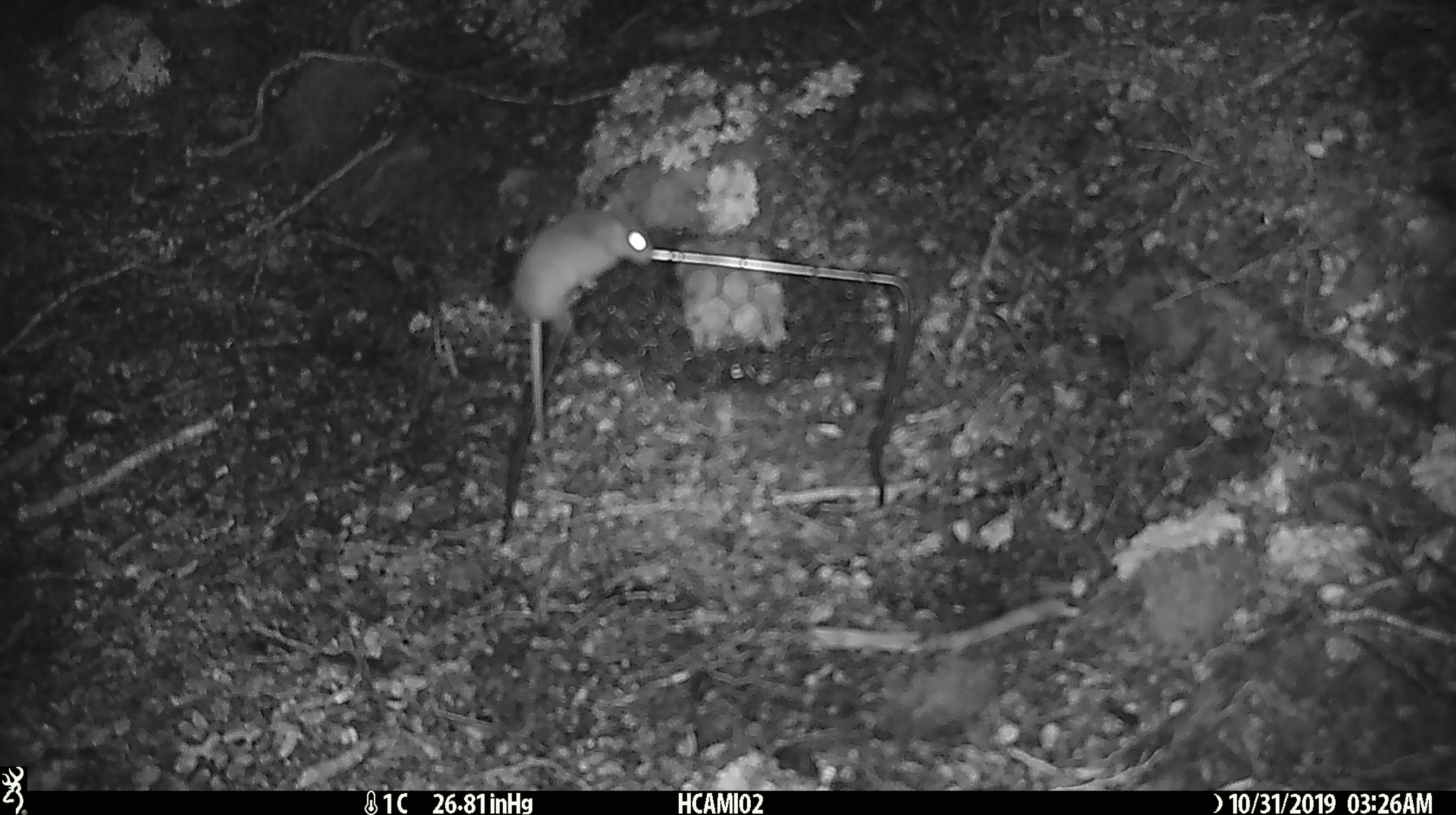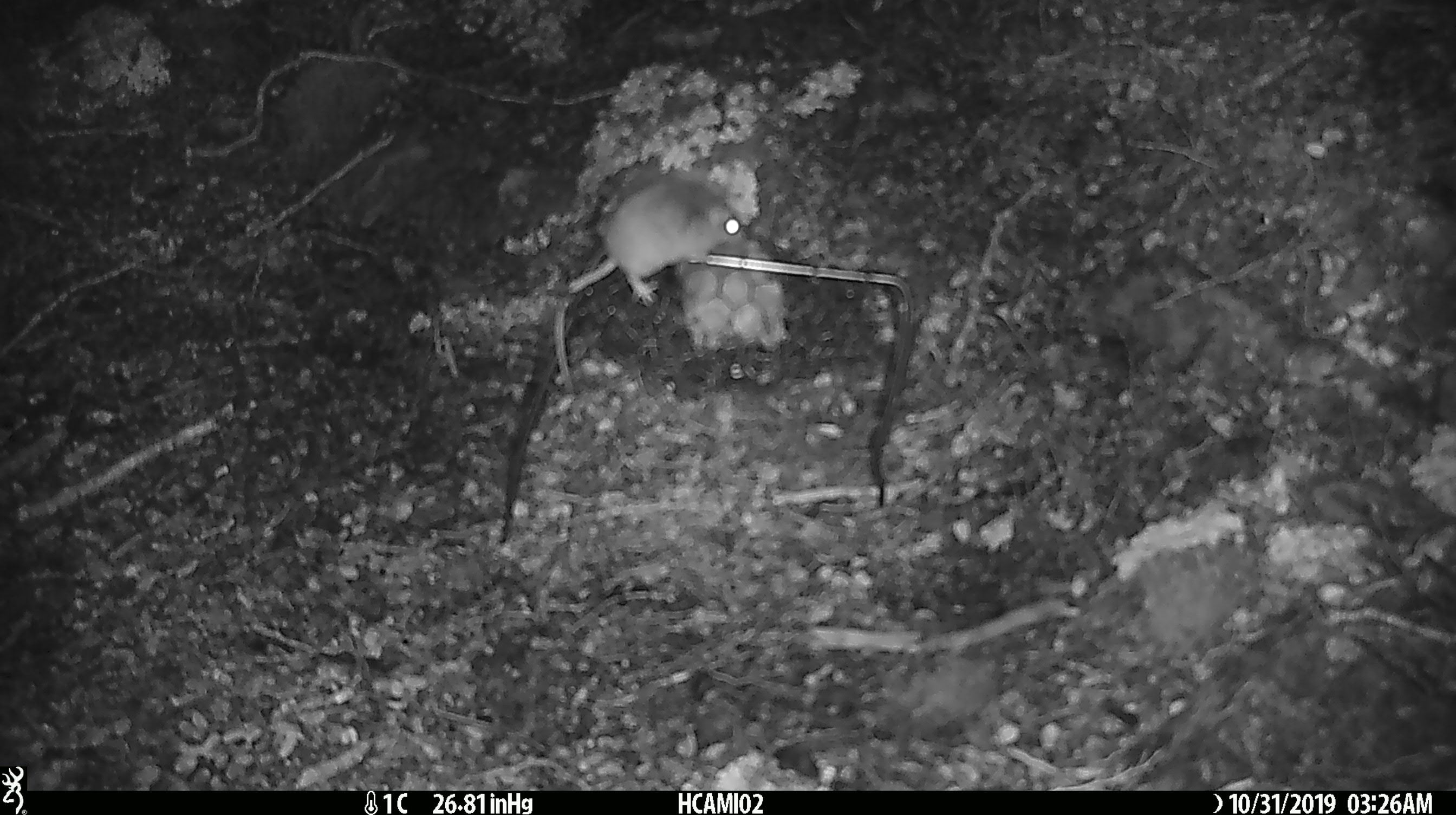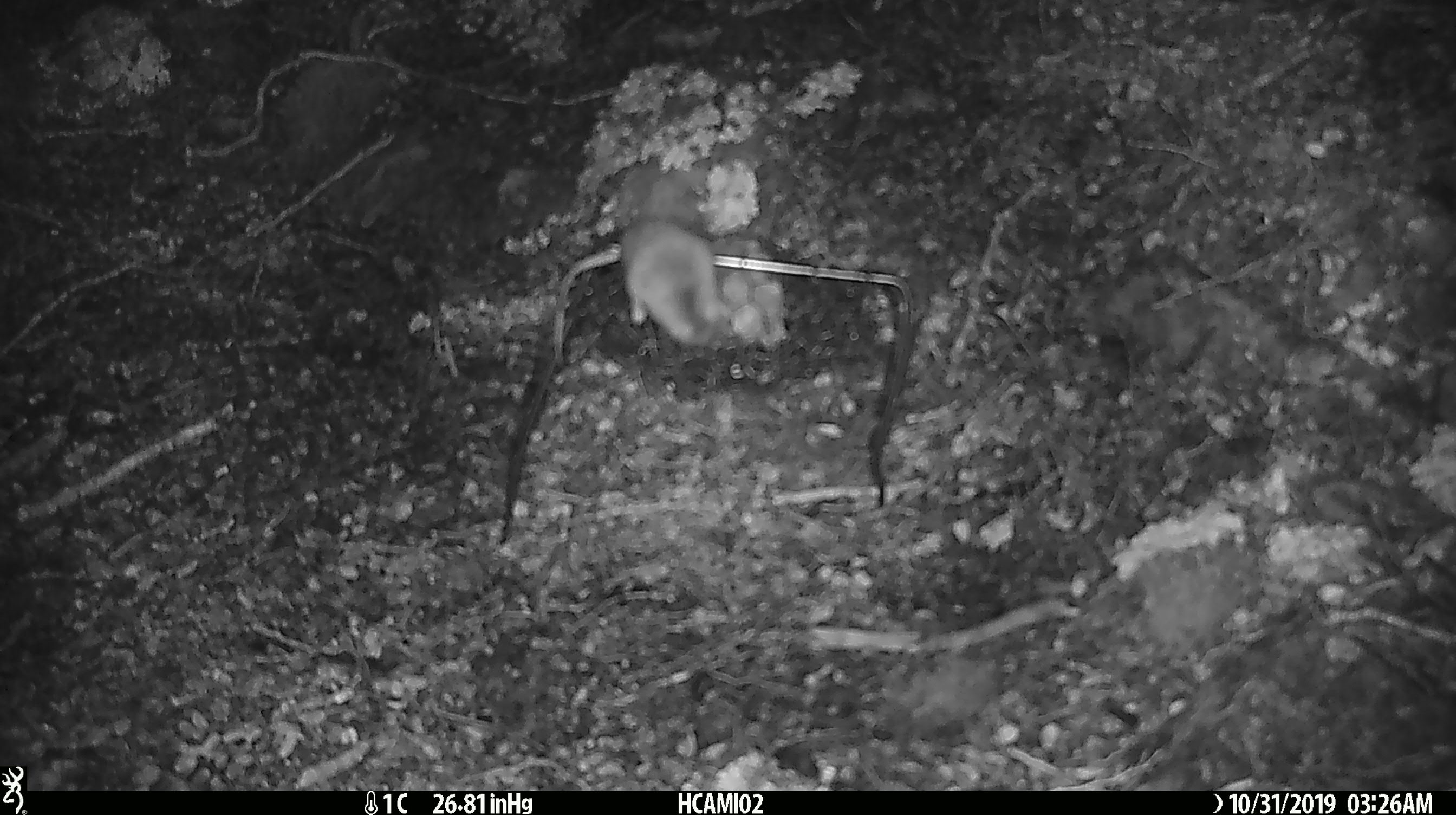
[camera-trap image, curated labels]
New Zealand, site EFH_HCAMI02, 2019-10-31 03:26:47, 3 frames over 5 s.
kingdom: Animalia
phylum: Chordata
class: Mammalia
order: Rodentia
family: Muridae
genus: Mus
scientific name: Mus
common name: mouse